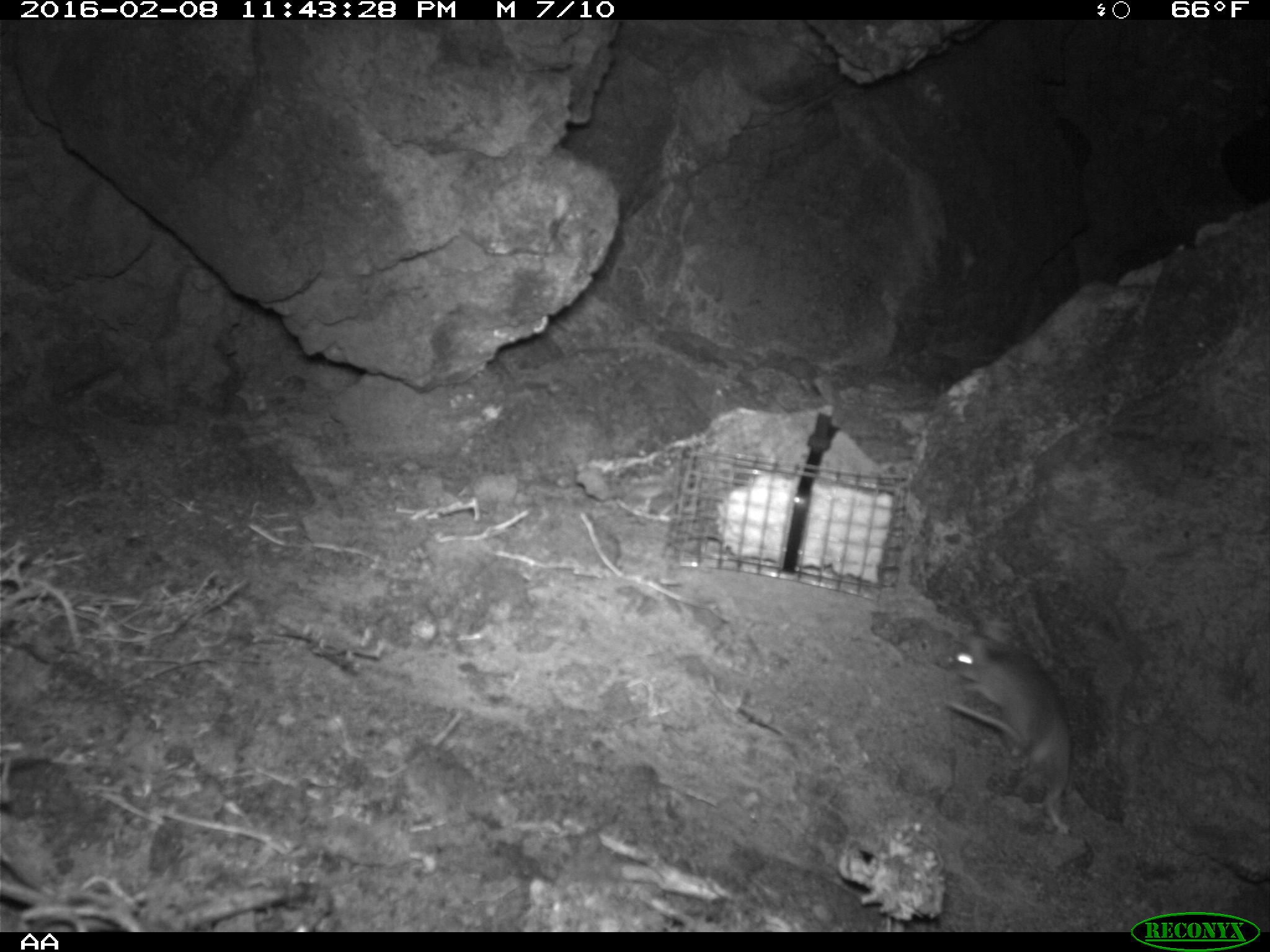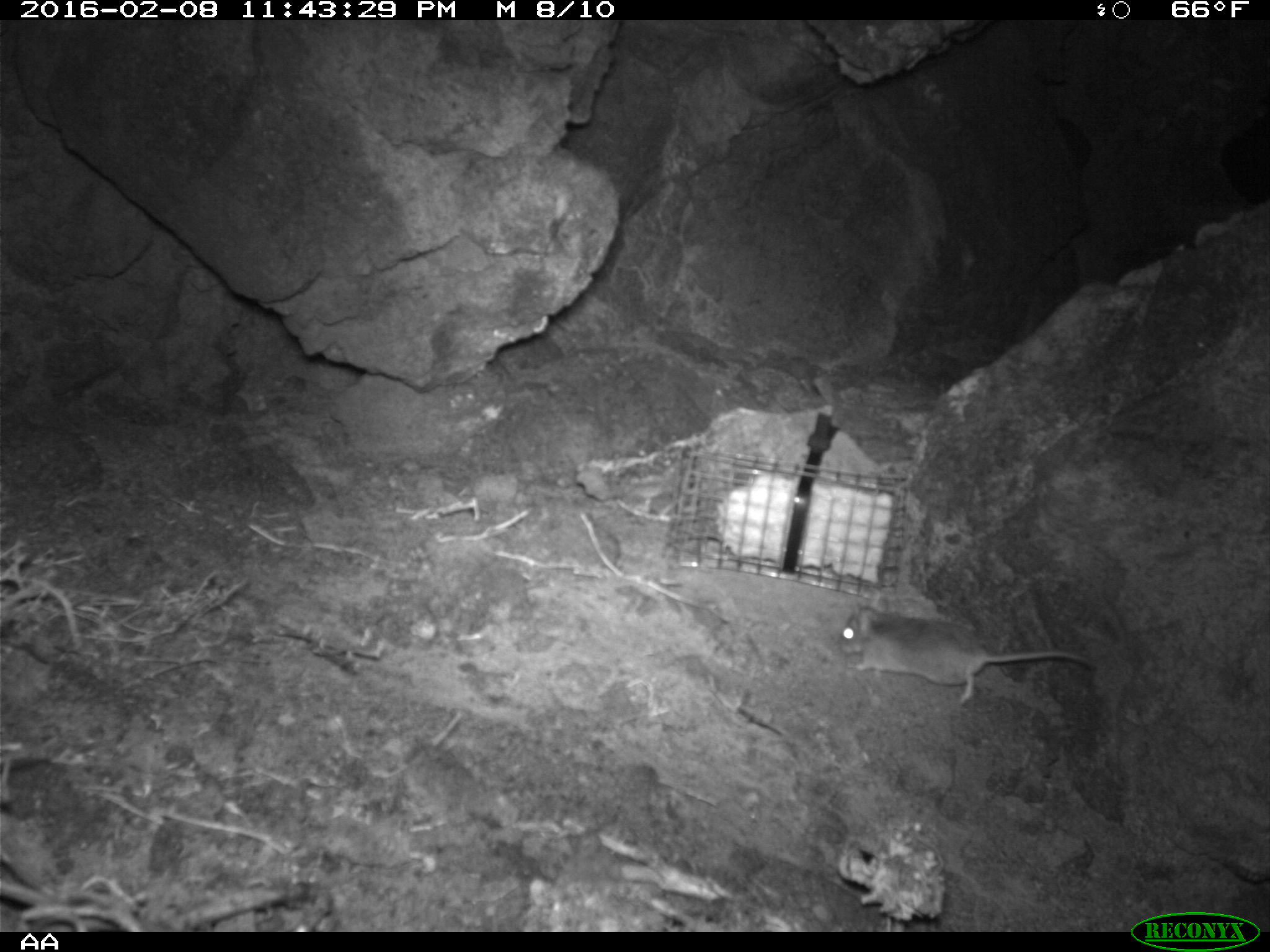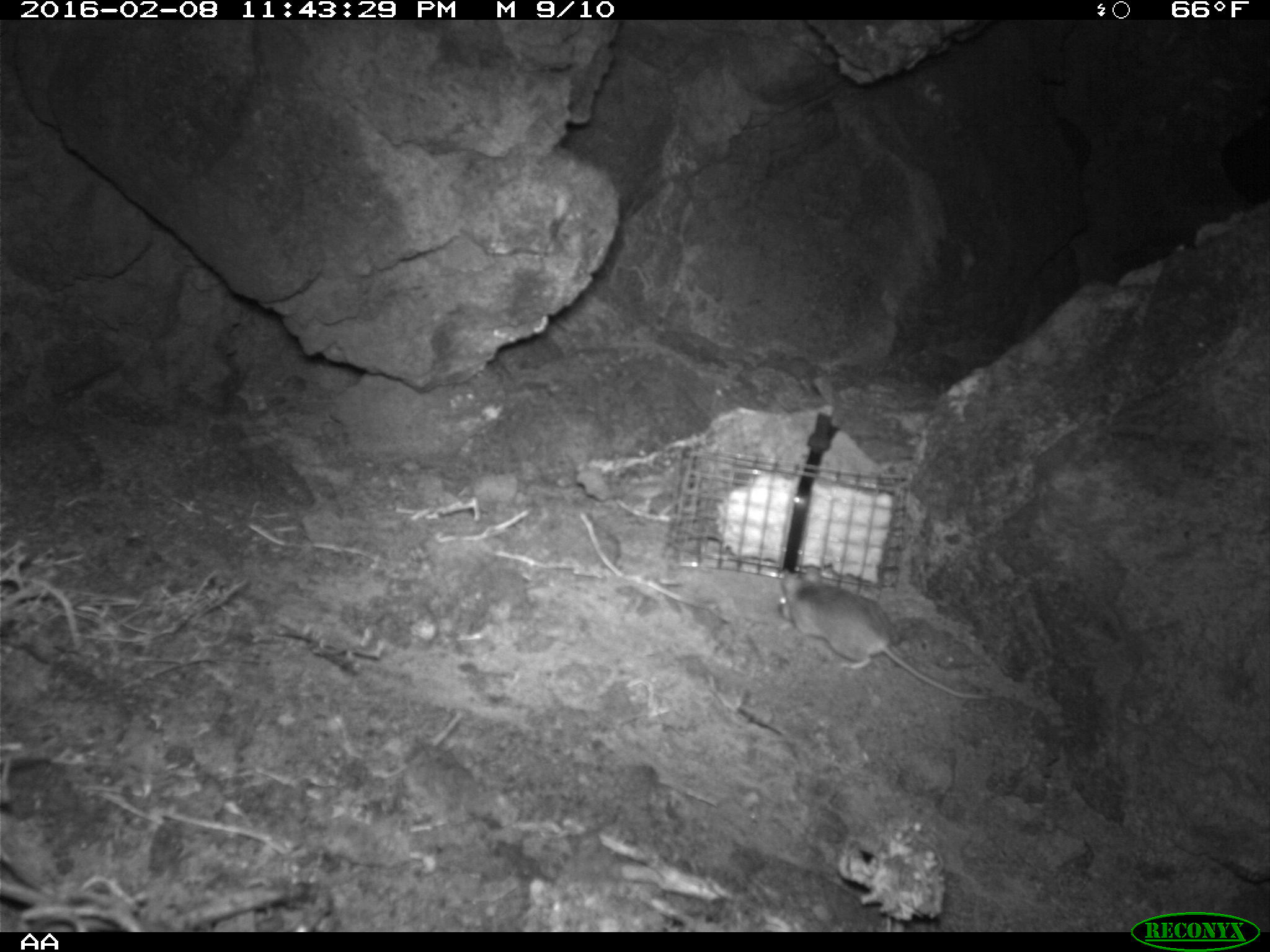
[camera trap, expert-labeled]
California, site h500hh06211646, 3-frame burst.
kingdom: Animalia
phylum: Chordata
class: Mammalia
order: Rodentia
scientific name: Rodentia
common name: rodent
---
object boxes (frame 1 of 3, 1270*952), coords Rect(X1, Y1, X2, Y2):
rodent: Rect(946, 627, 1069, 830)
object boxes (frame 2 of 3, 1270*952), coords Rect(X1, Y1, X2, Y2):
rodent: Rect(838, 600, 1095, 705)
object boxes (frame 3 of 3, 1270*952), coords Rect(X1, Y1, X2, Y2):
rodent: Rect(778, 564, 988, 700)